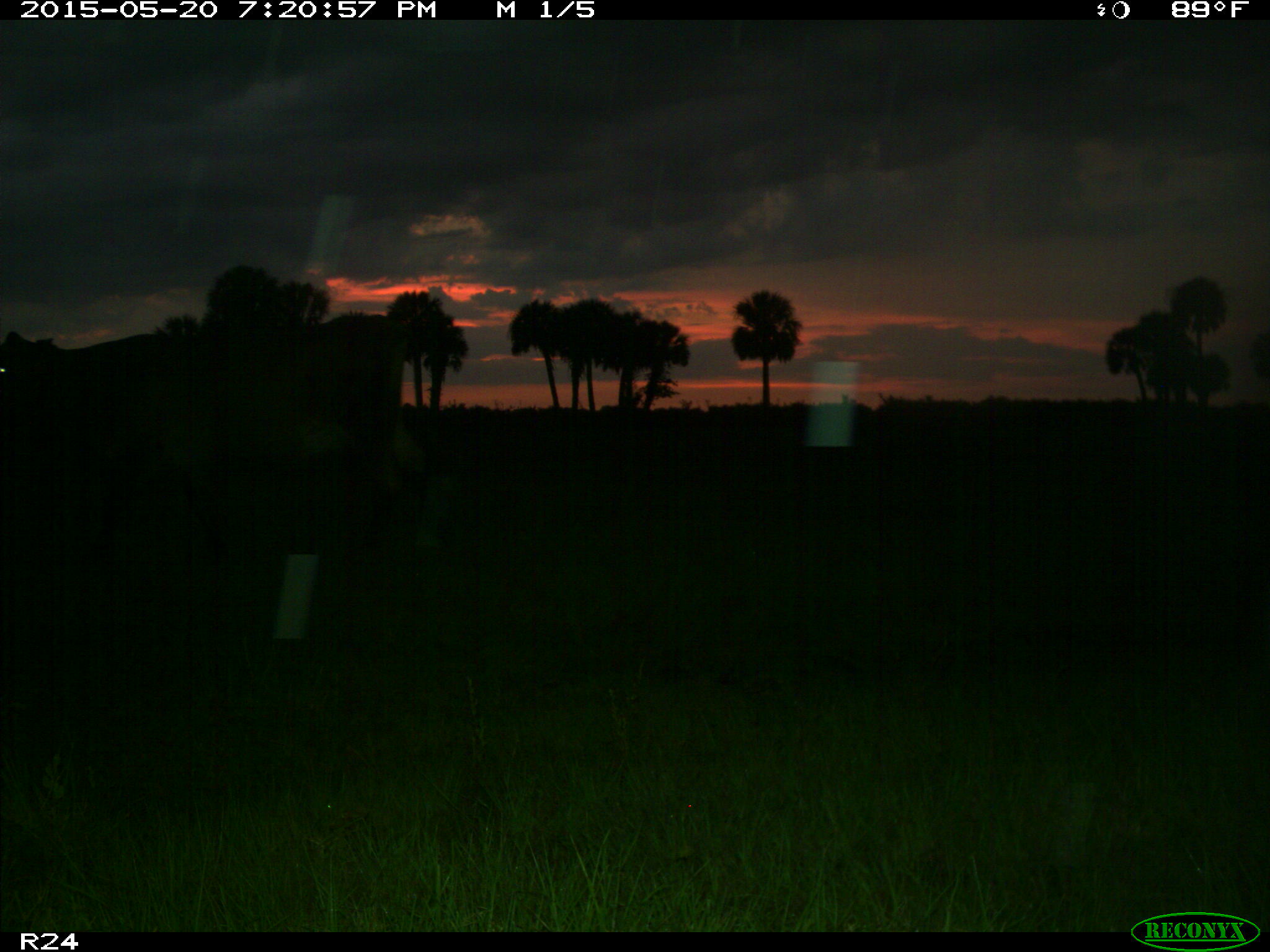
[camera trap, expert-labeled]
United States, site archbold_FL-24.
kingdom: Animalia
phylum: Chordata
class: Mammalia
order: Artiodactyla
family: Bovidae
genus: Bos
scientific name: Bos taurus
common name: domestic cow